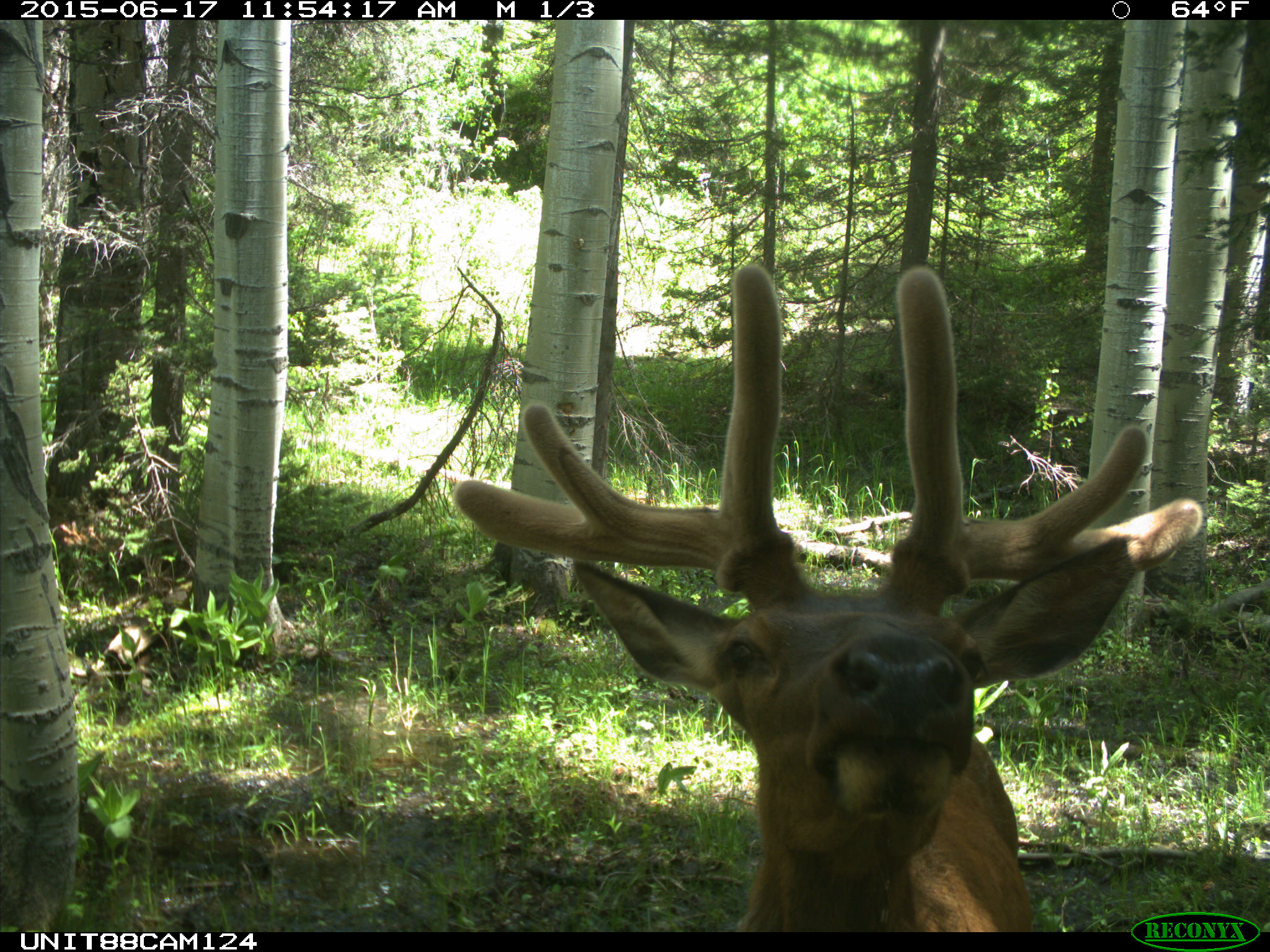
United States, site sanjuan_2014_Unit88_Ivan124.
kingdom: Animalia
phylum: Chordata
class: Mammalia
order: Artiodactyla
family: Cervidae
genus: Cervus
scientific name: Cervus elaphus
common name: red deer